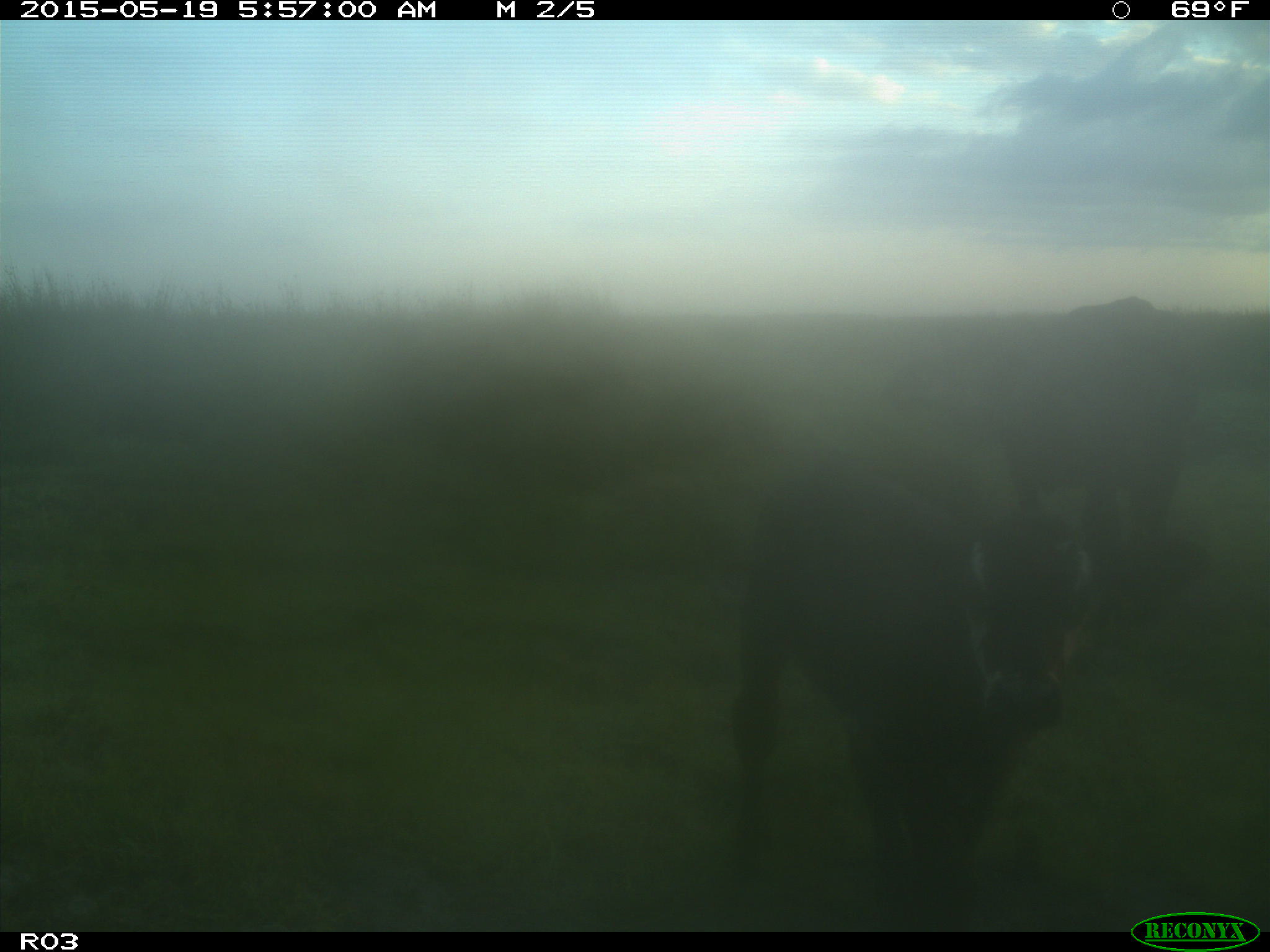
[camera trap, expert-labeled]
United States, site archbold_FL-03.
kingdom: Animalia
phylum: Chordata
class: Mammalia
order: Artiodactyla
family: Bovidae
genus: Bos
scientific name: Bos taurus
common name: domestic cow